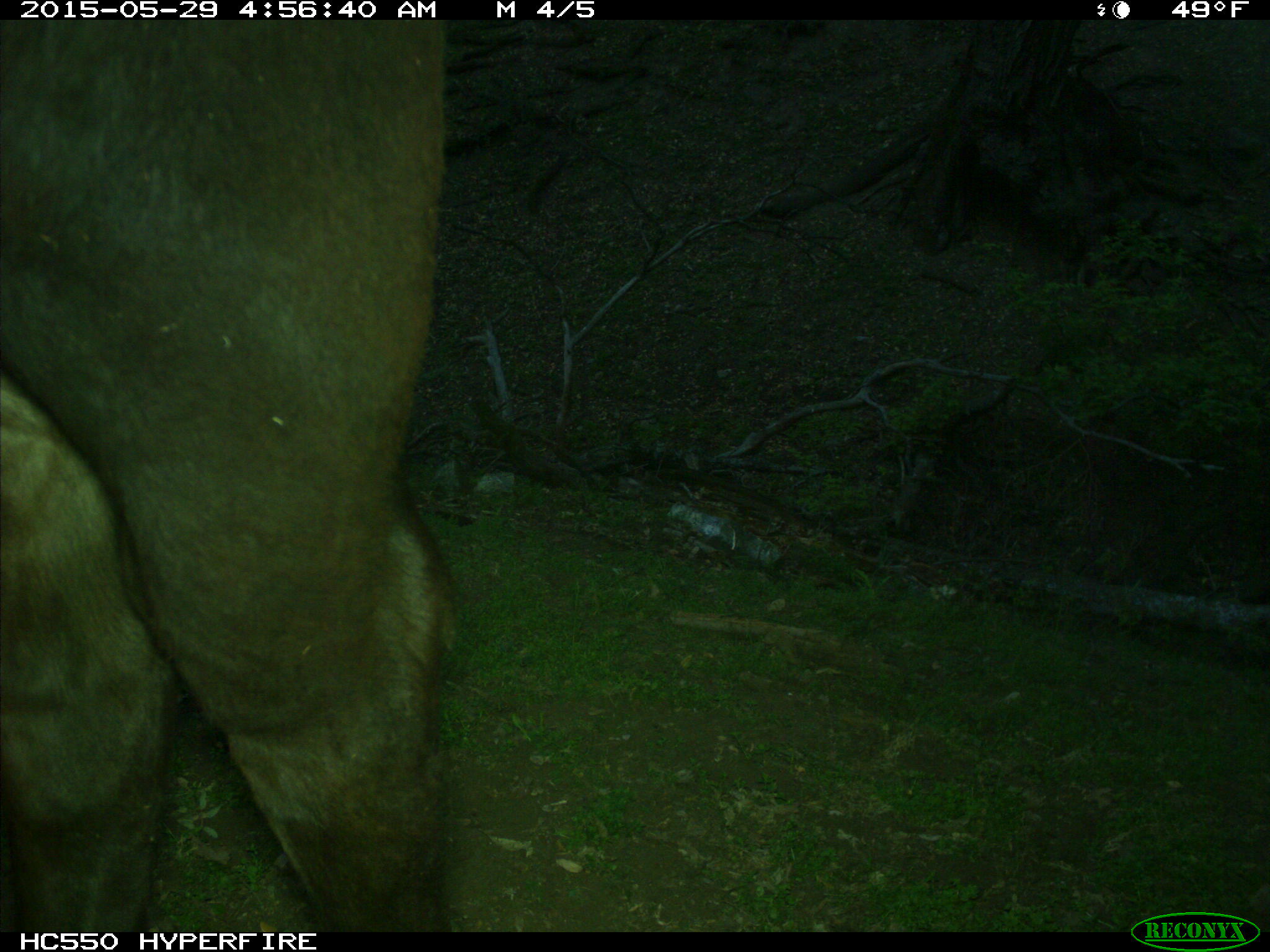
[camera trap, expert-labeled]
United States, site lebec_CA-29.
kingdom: Animalia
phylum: Chordata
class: Mammalia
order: Artiodactyla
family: Bovidae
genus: Bos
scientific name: Bos taurus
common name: domestic cow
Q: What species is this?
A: Bos taurus (domestic cow).